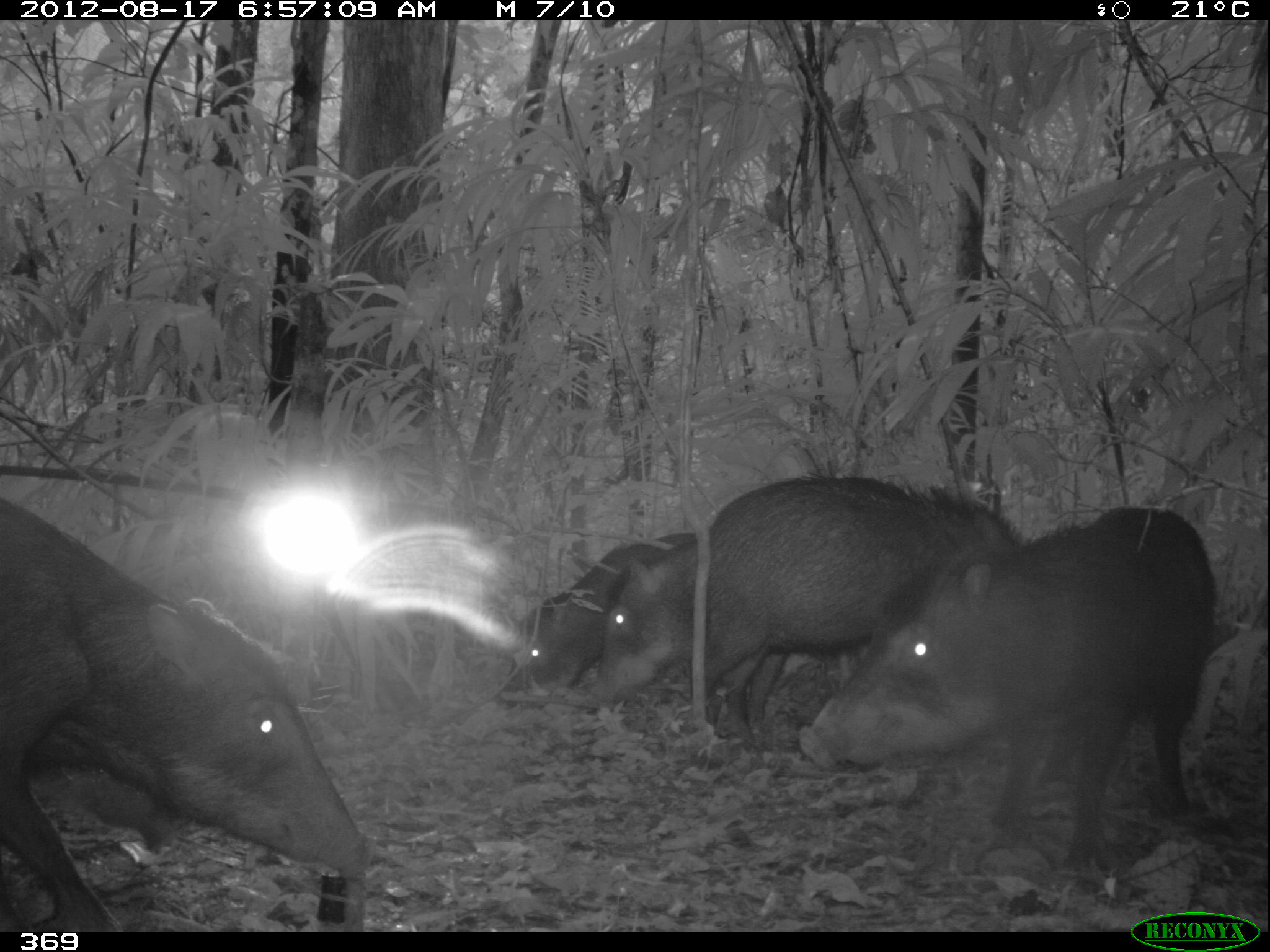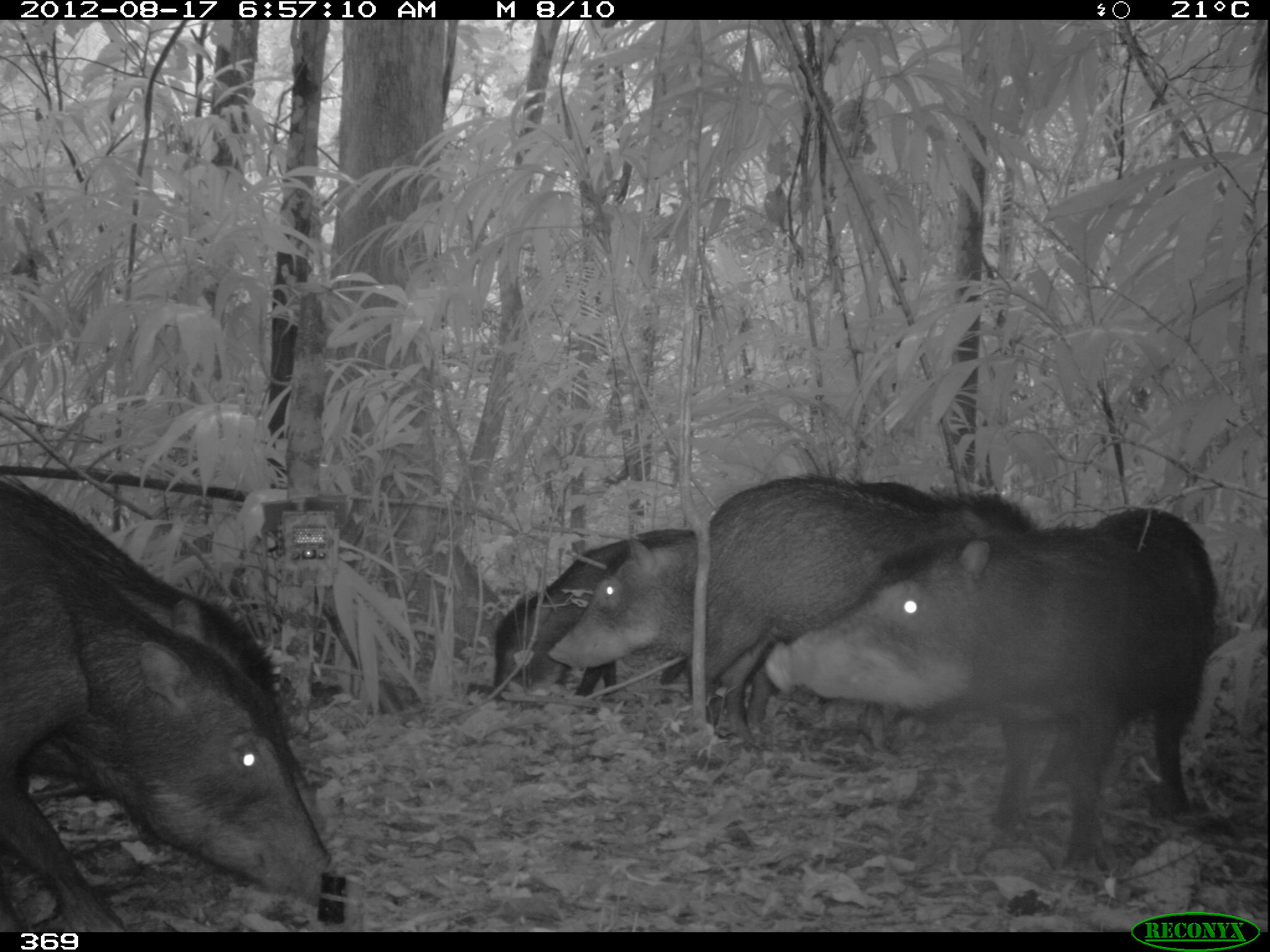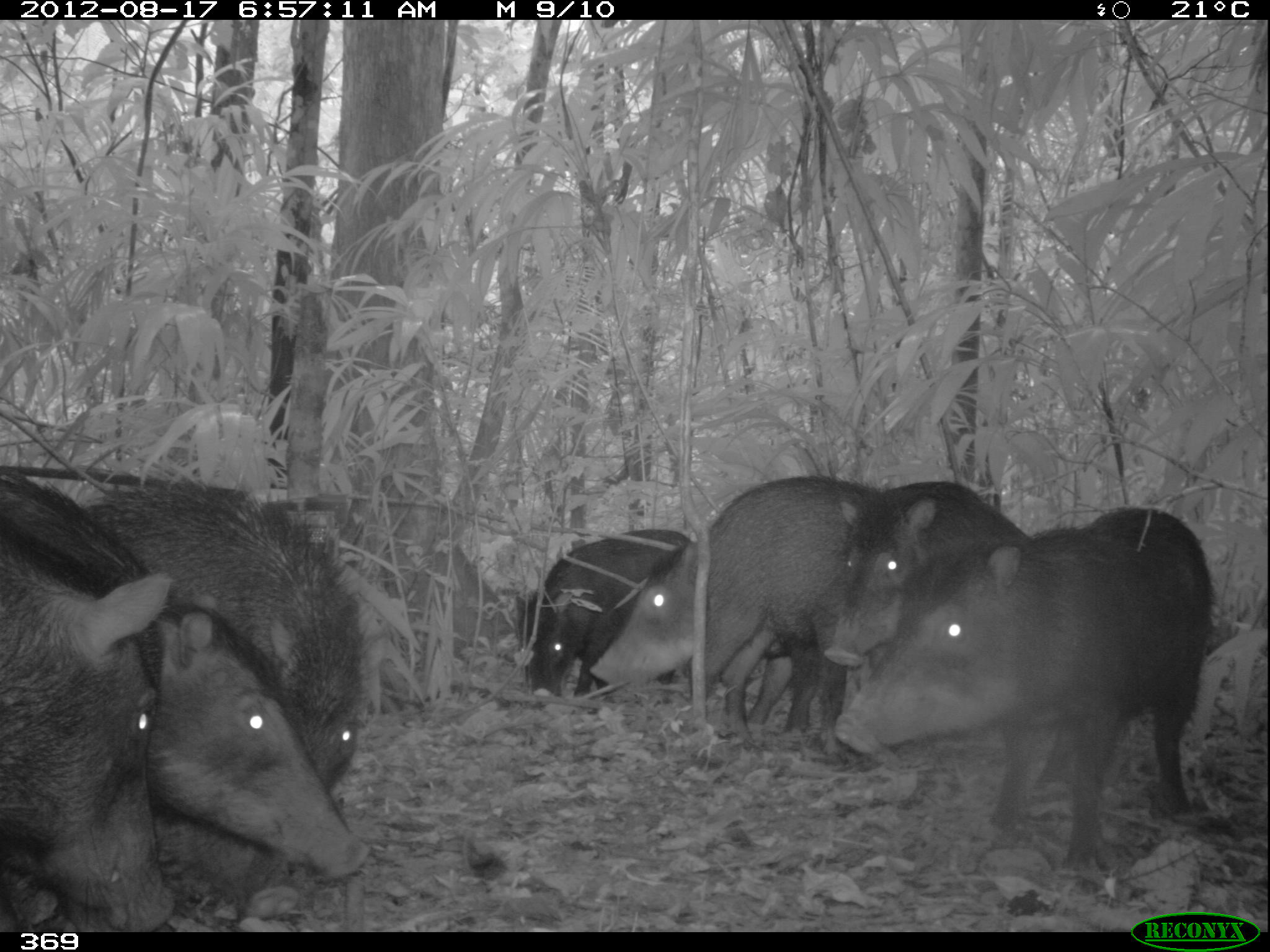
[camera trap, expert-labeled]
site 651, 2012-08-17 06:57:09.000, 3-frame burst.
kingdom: Animalia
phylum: Chordata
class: Mammalia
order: Artiodactyla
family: Tayassuidae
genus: Tayassu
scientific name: Tayassu pecari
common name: white-lipped peccary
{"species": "Tayassu pecari (white-lipped peccary)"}